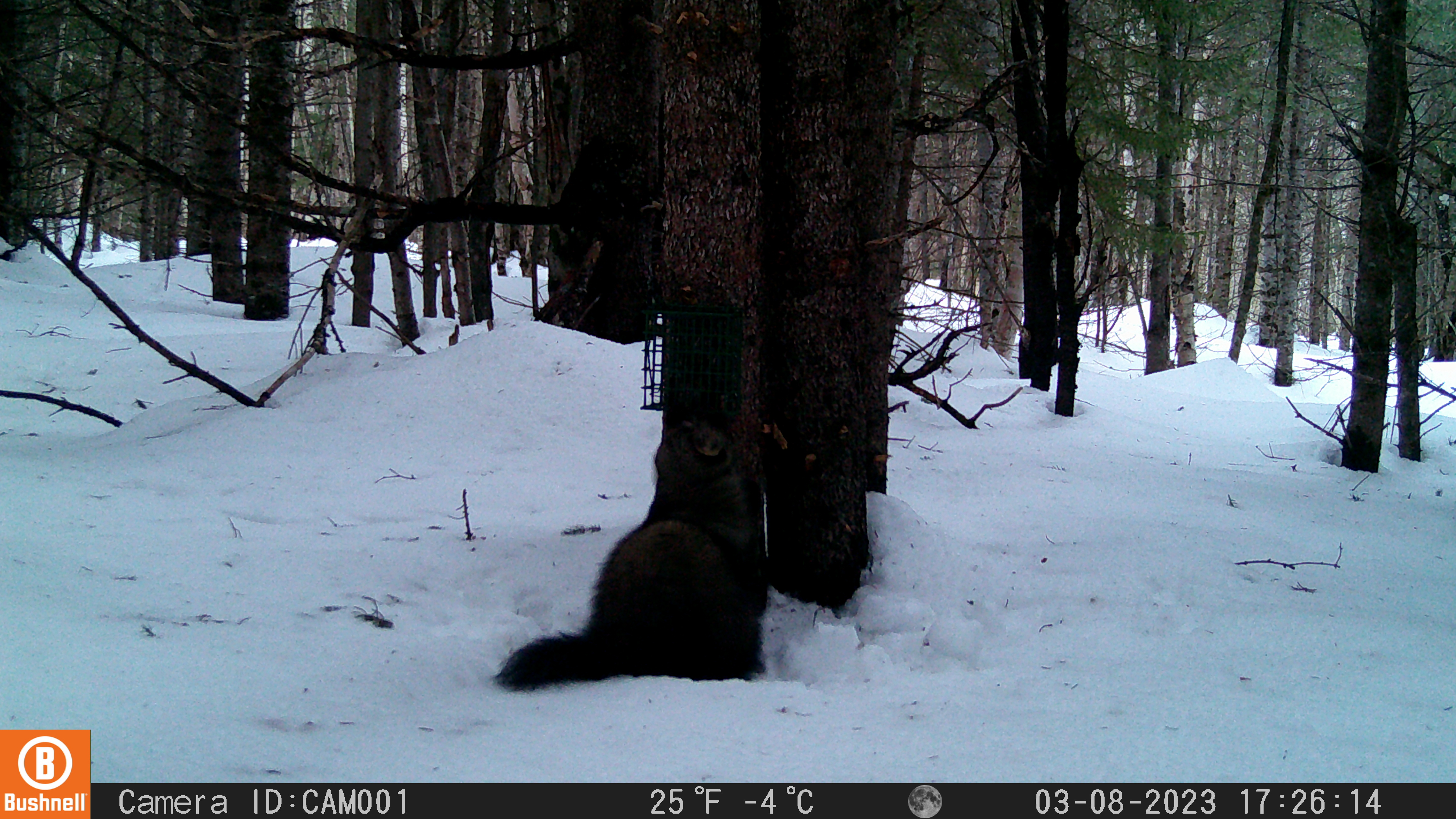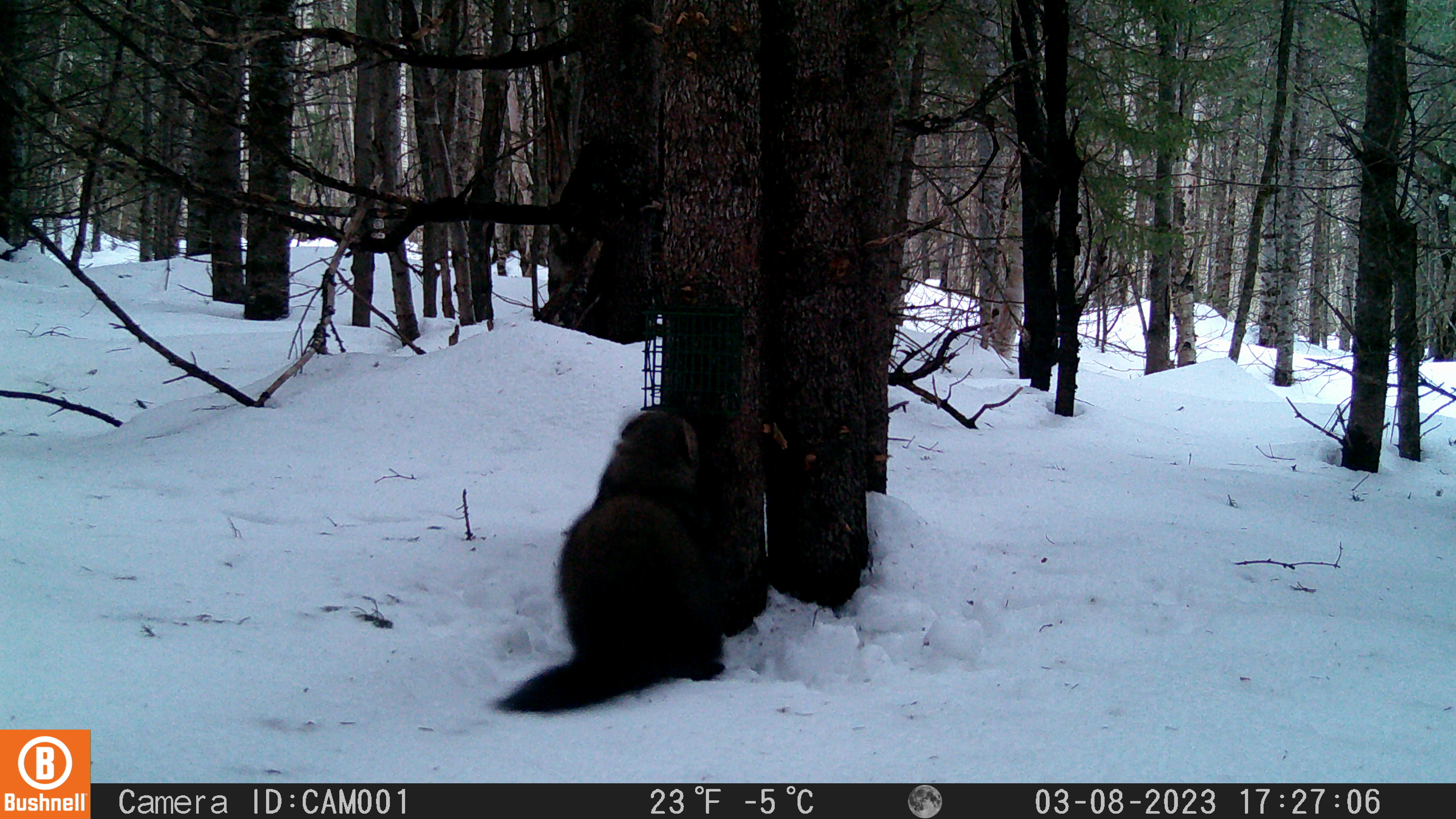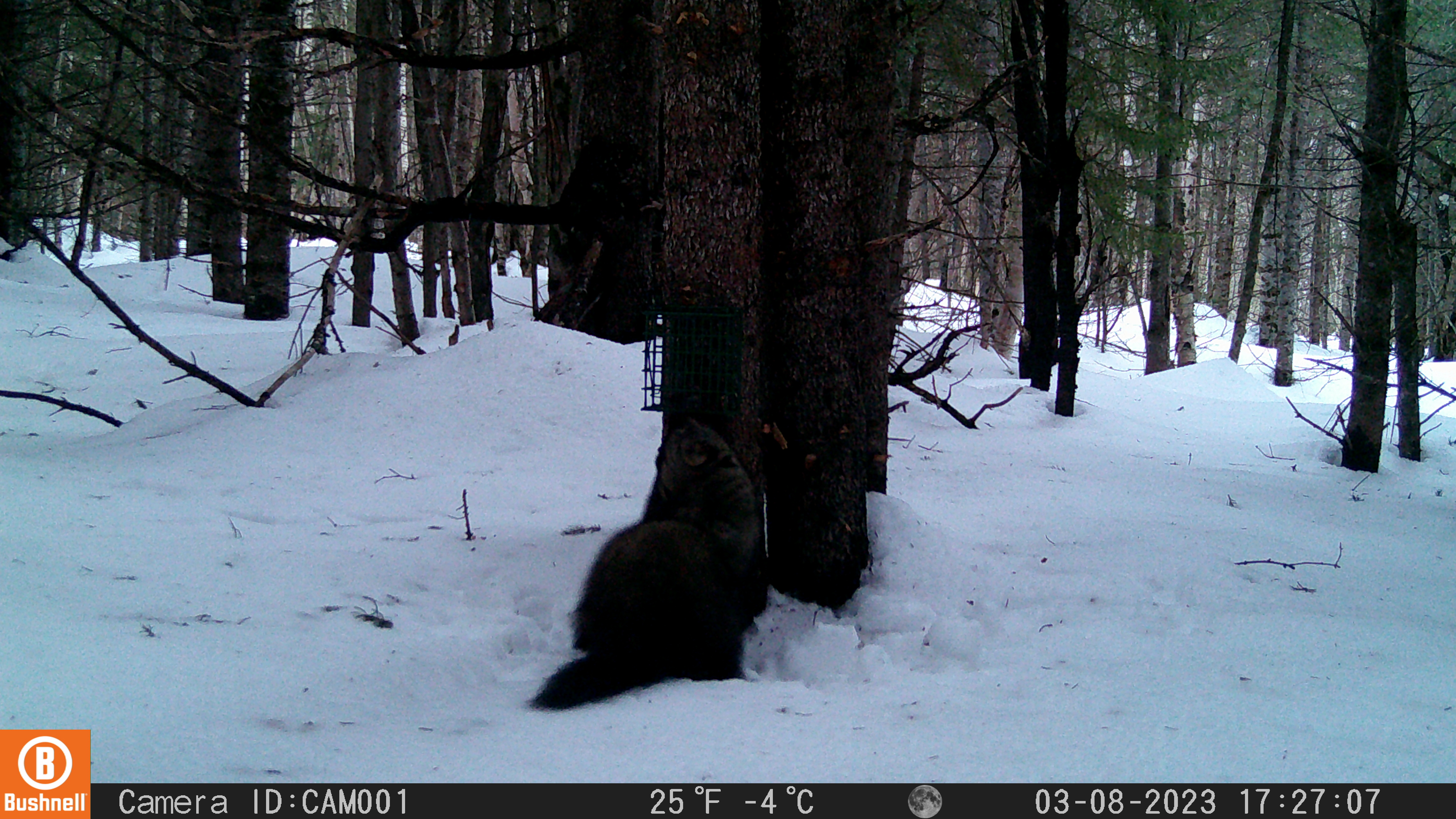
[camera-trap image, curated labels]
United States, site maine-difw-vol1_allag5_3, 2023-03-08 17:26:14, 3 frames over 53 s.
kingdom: Animalia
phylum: Chordata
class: Mammalia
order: Carnivora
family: Mustelidae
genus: Pekania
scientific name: Pekania pennanti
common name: fisher